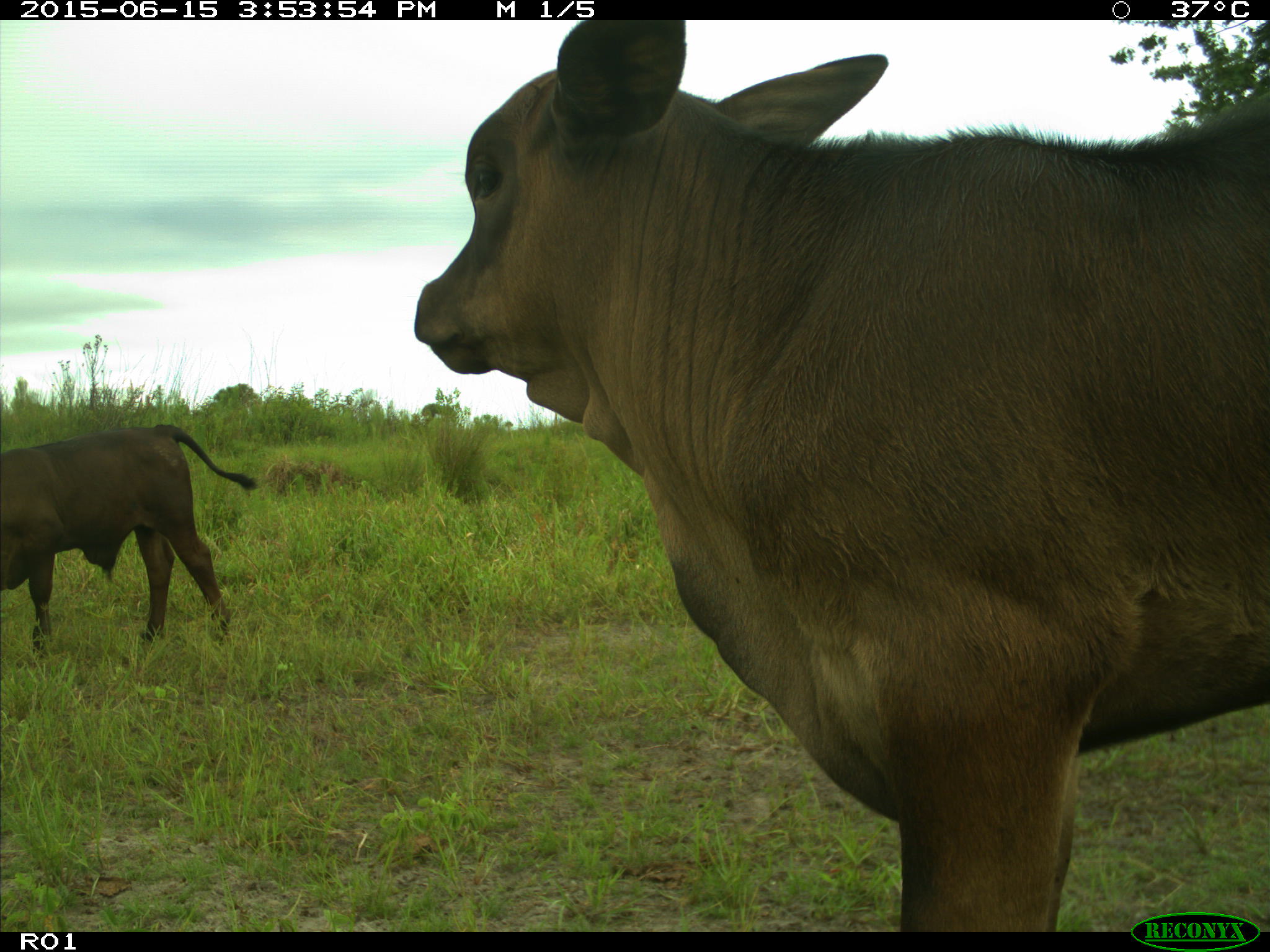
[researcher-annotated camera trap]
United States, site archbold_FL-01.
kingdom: Animalia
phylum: Chordata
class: Mammalia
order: Artiodactyla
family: Bovidae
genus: Bos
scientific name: Bos taurus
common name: domestic cow